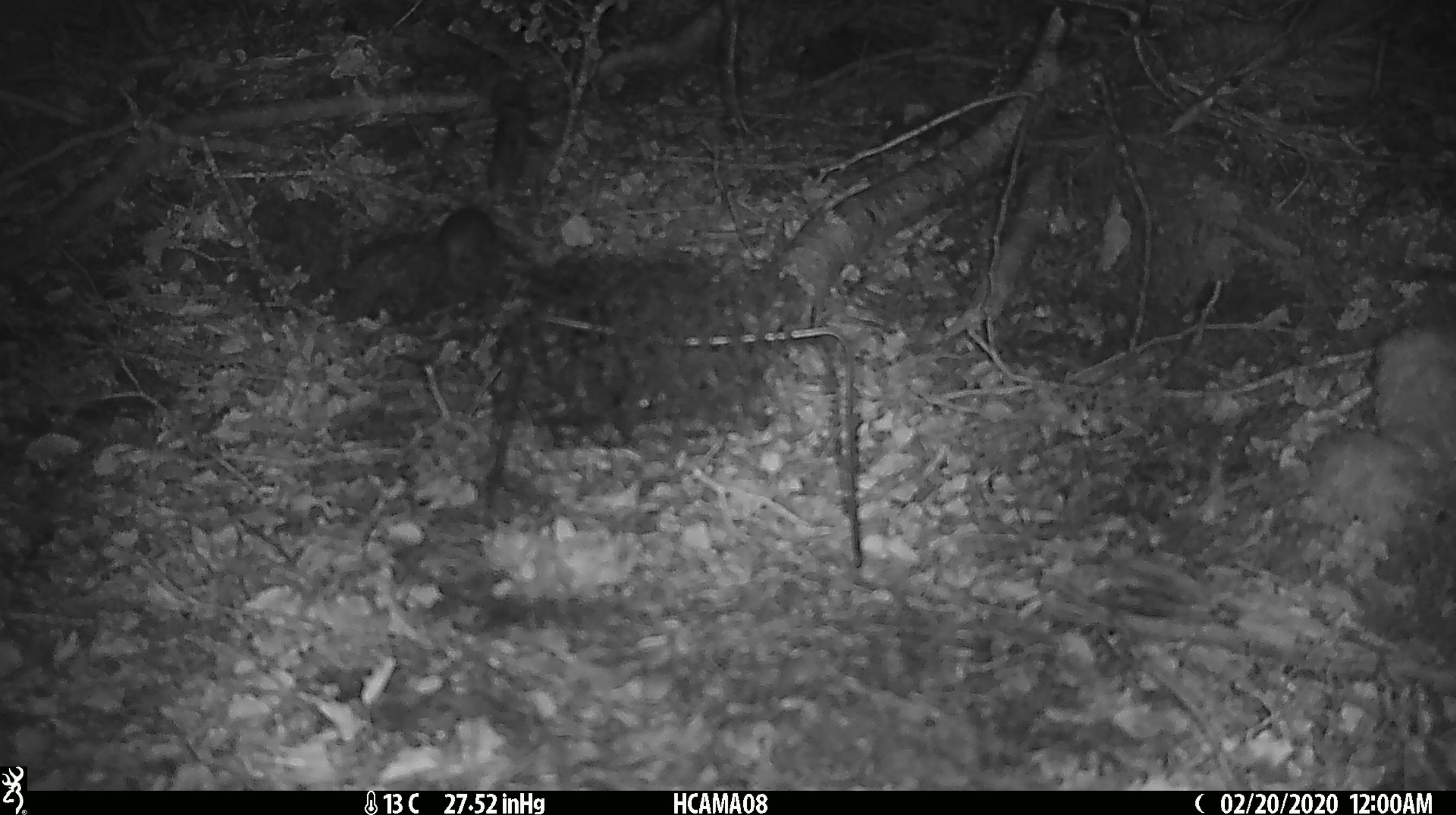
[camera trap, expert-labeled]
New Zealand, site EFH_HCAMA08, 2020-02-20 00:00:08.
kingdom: Animalia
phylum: Chordata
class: Mammalia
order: Rodentia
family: Muridae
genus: Mus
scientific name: Mus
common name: mouse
Mouse (Mus).